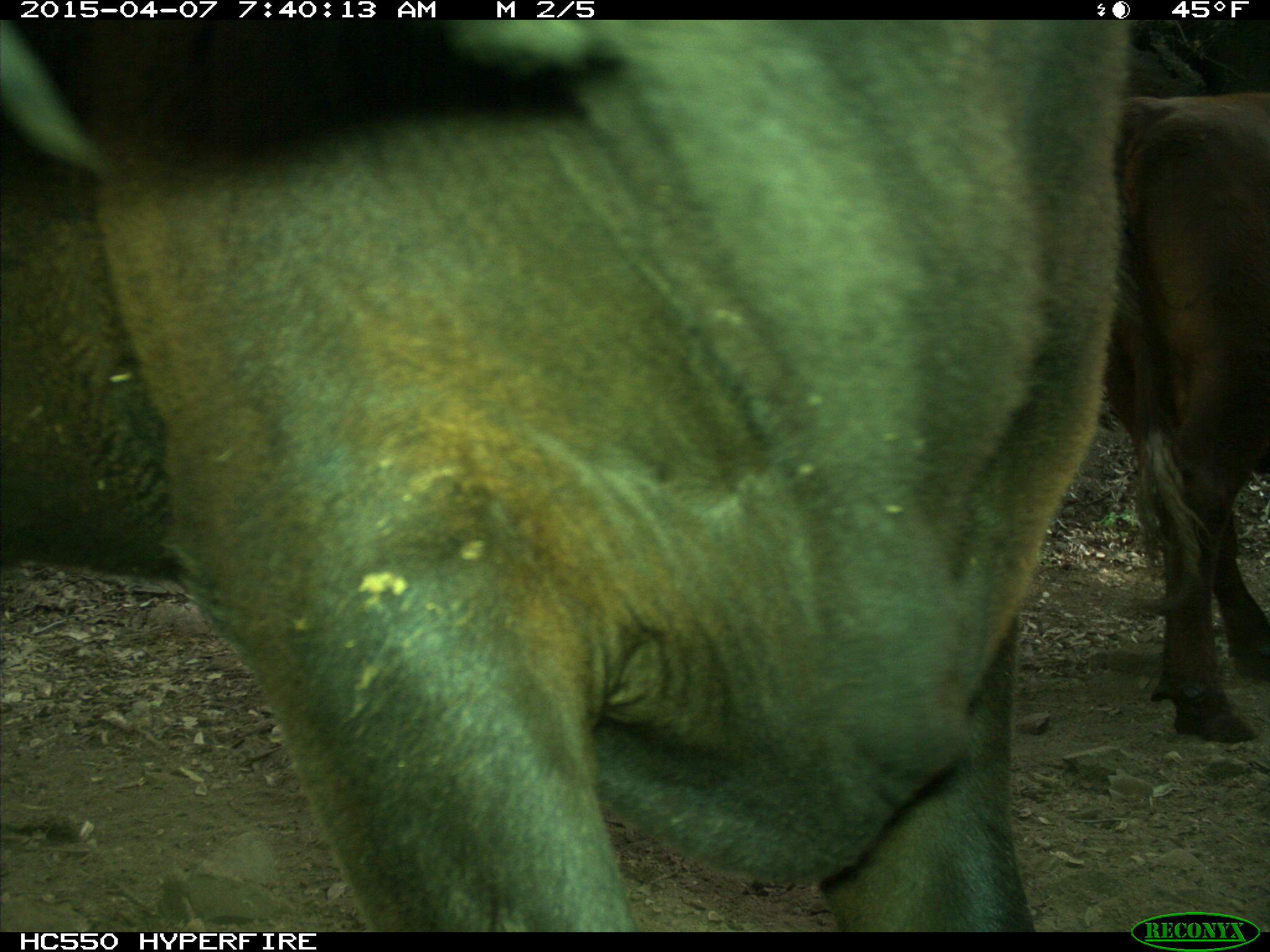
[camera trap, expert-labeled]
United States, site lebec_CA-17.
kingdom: Animalia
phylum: Chordata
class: Mammalia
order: Artiodactyla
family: Bovidae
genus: Bos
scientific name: Bos taurus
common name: domestic cow